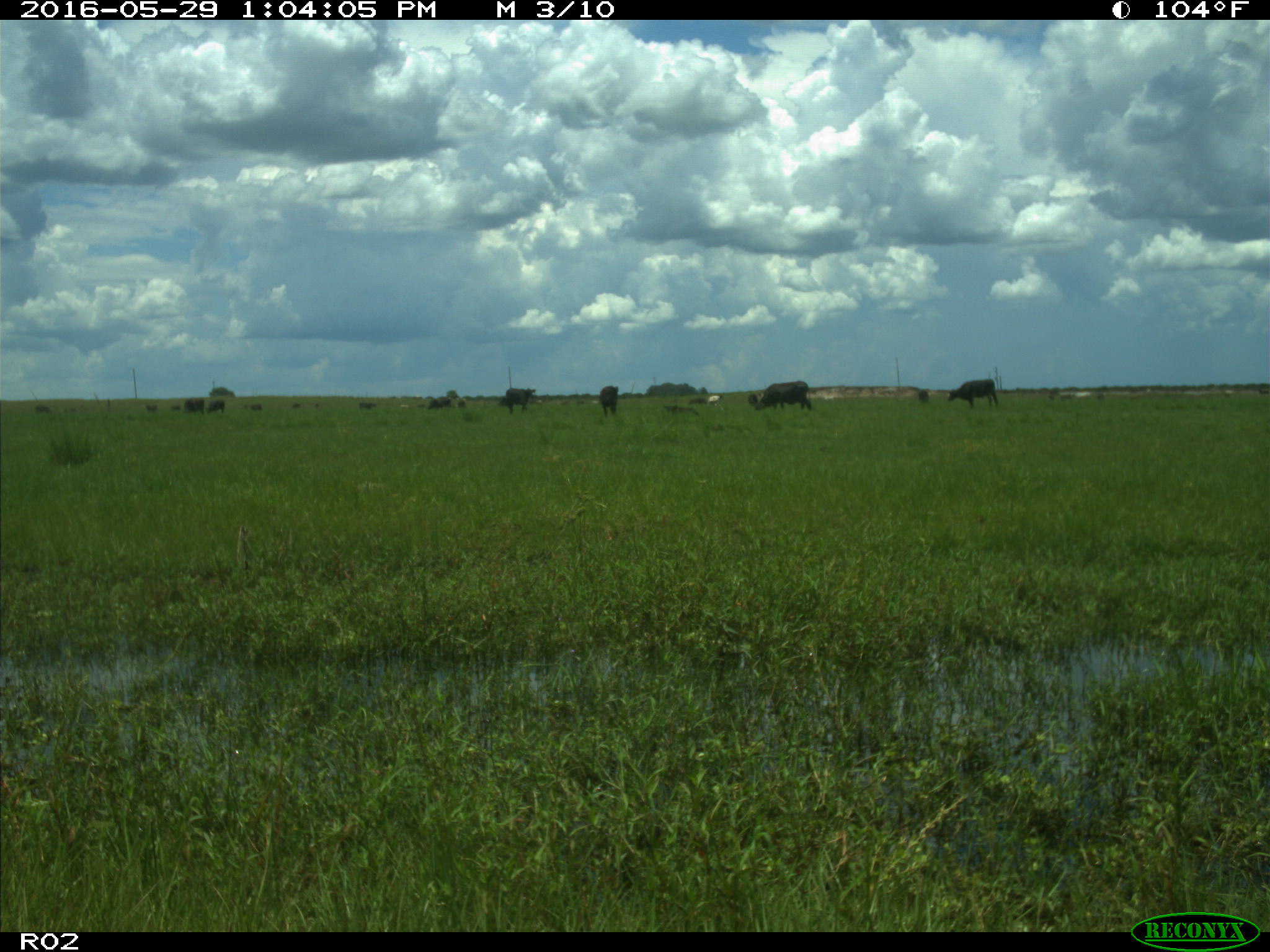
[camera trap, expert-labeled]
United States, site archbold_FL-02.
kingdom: Animalia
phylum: Chordata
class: Mammalia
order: Artiodactyla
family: Bovidae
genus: Bos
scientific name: Bos taurus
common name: domestic cow